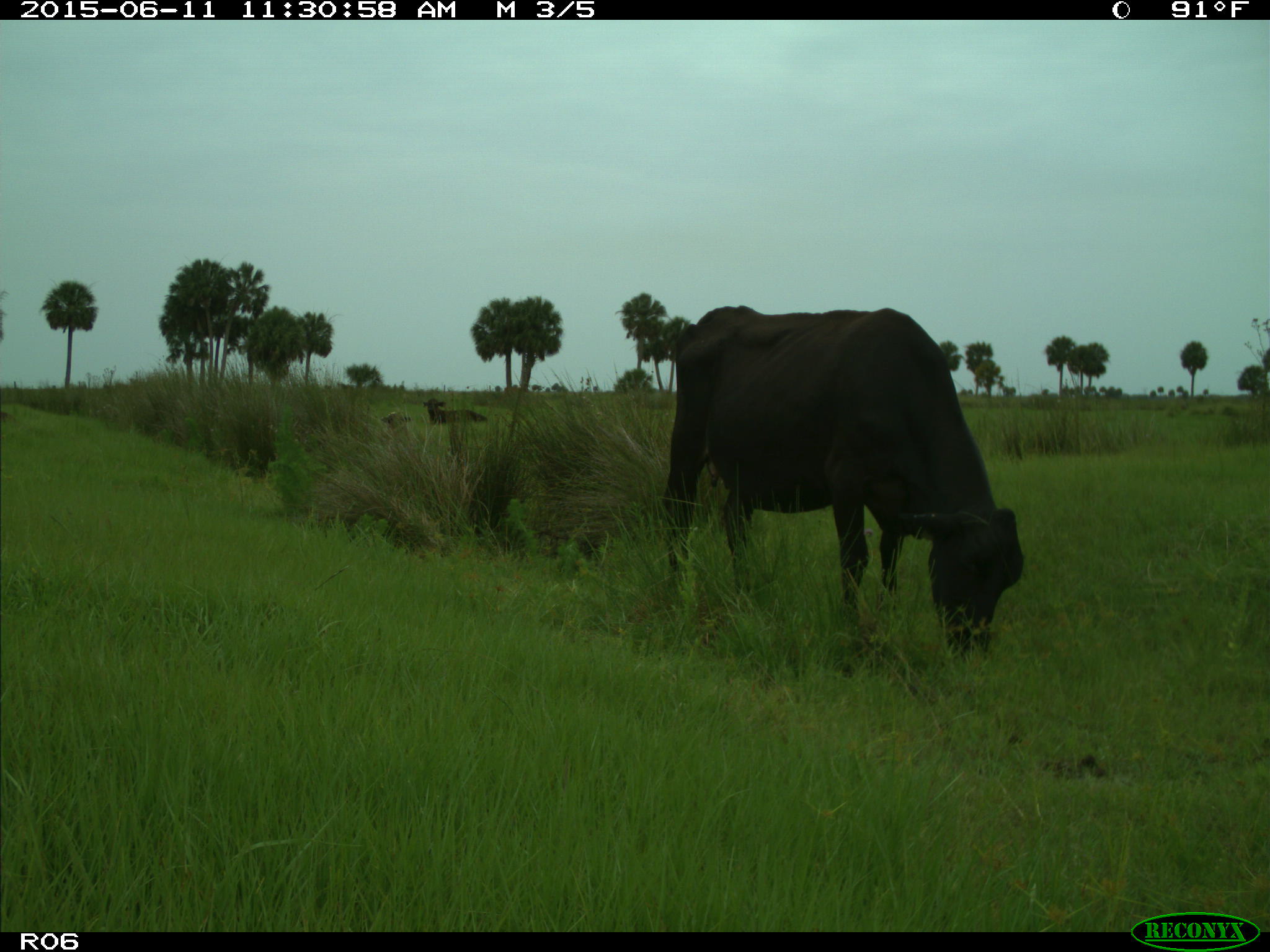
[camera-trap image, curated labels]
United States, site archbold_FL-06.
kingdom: Animalia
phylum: Chordata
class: Mammalia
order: Artiodactyla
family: Bovidae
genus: Bos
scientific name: Bos taurus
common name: domestic cow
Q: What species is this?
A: Bos taurus (domestic cow).